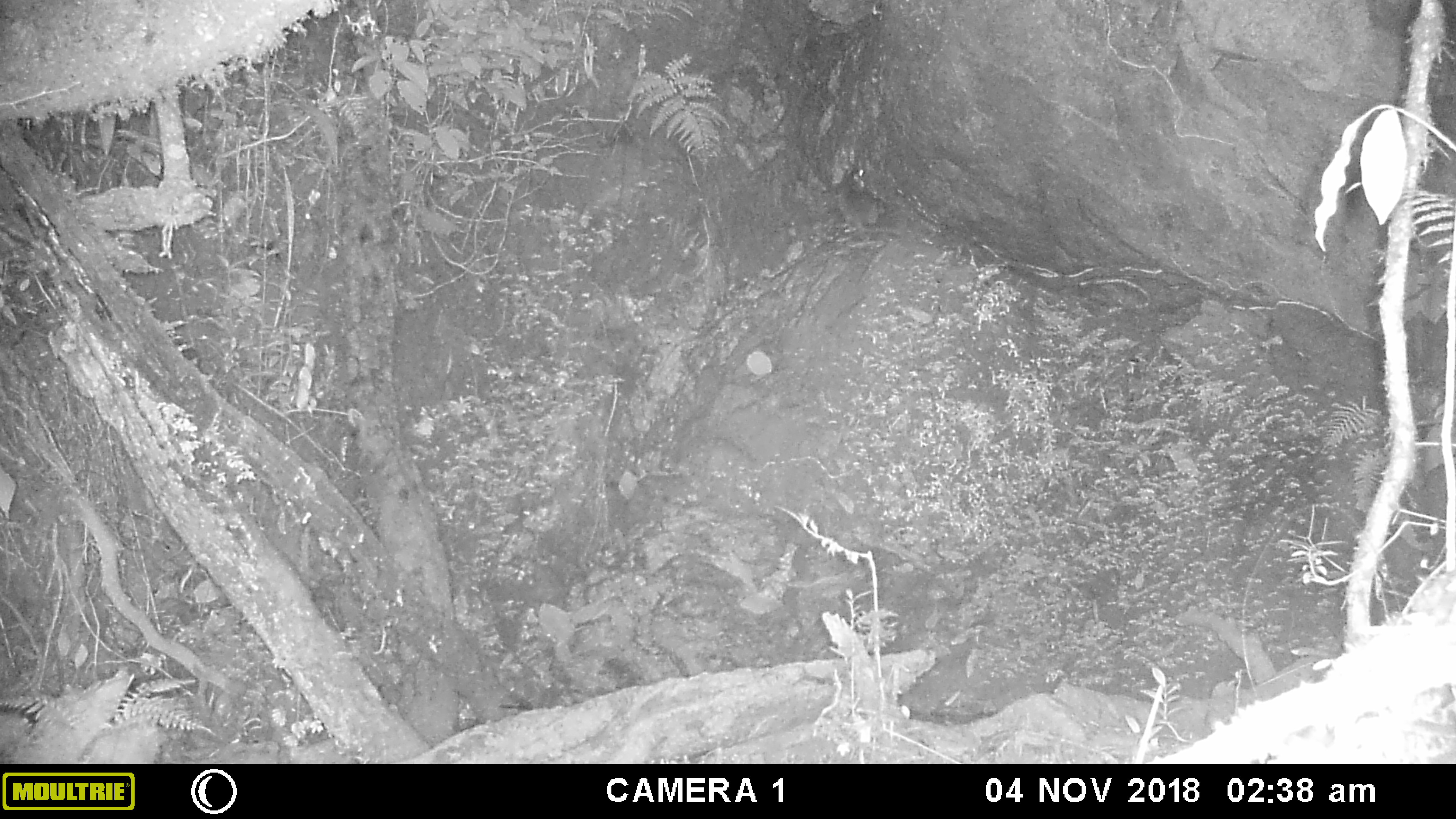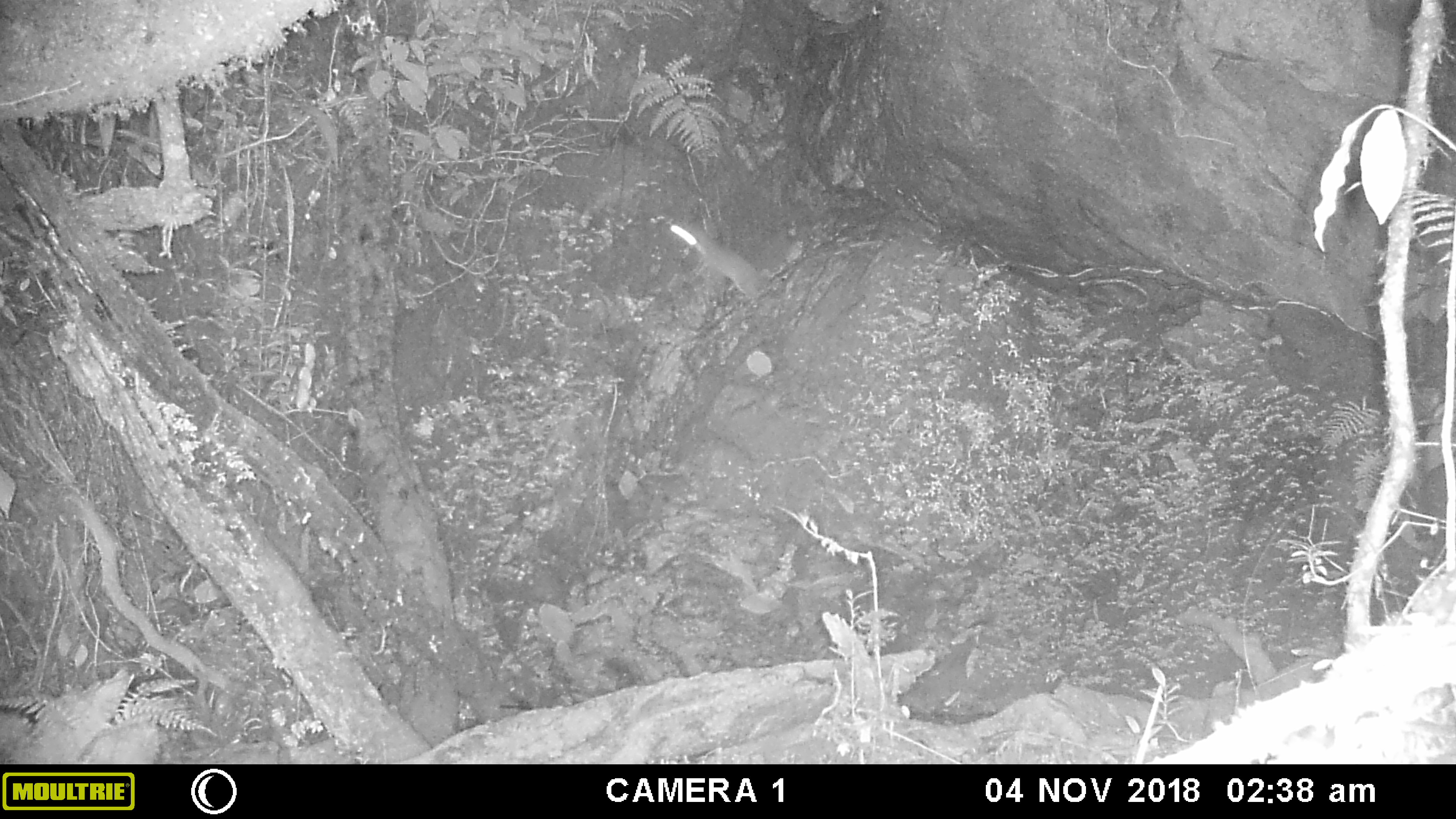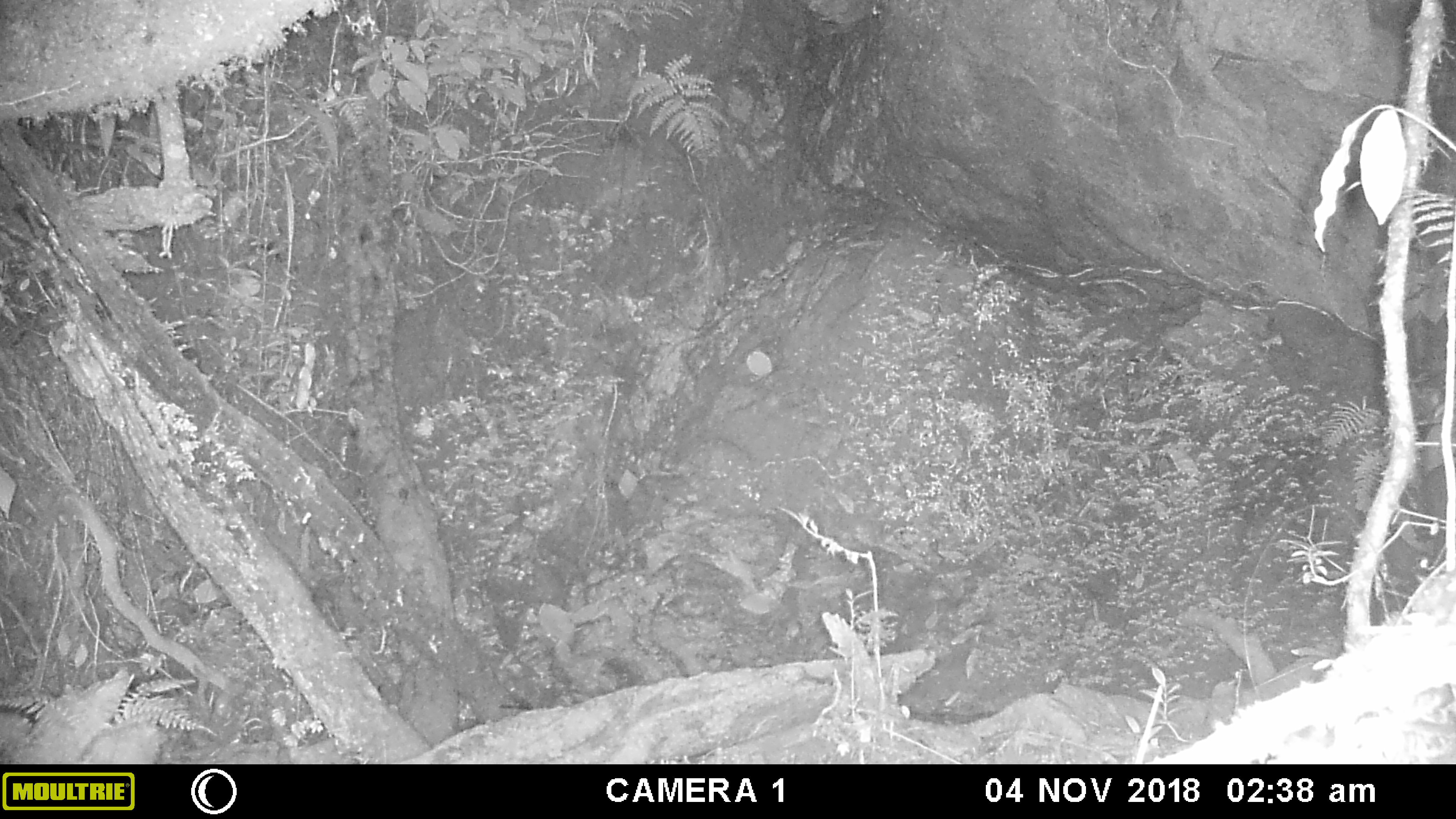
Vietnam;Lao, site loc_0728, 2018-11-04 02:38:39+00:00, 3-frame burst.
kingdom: Animalia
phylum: Chordata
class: Mammalia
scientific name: Mammalia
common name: mammal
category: unidentified small mammal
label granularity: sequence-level